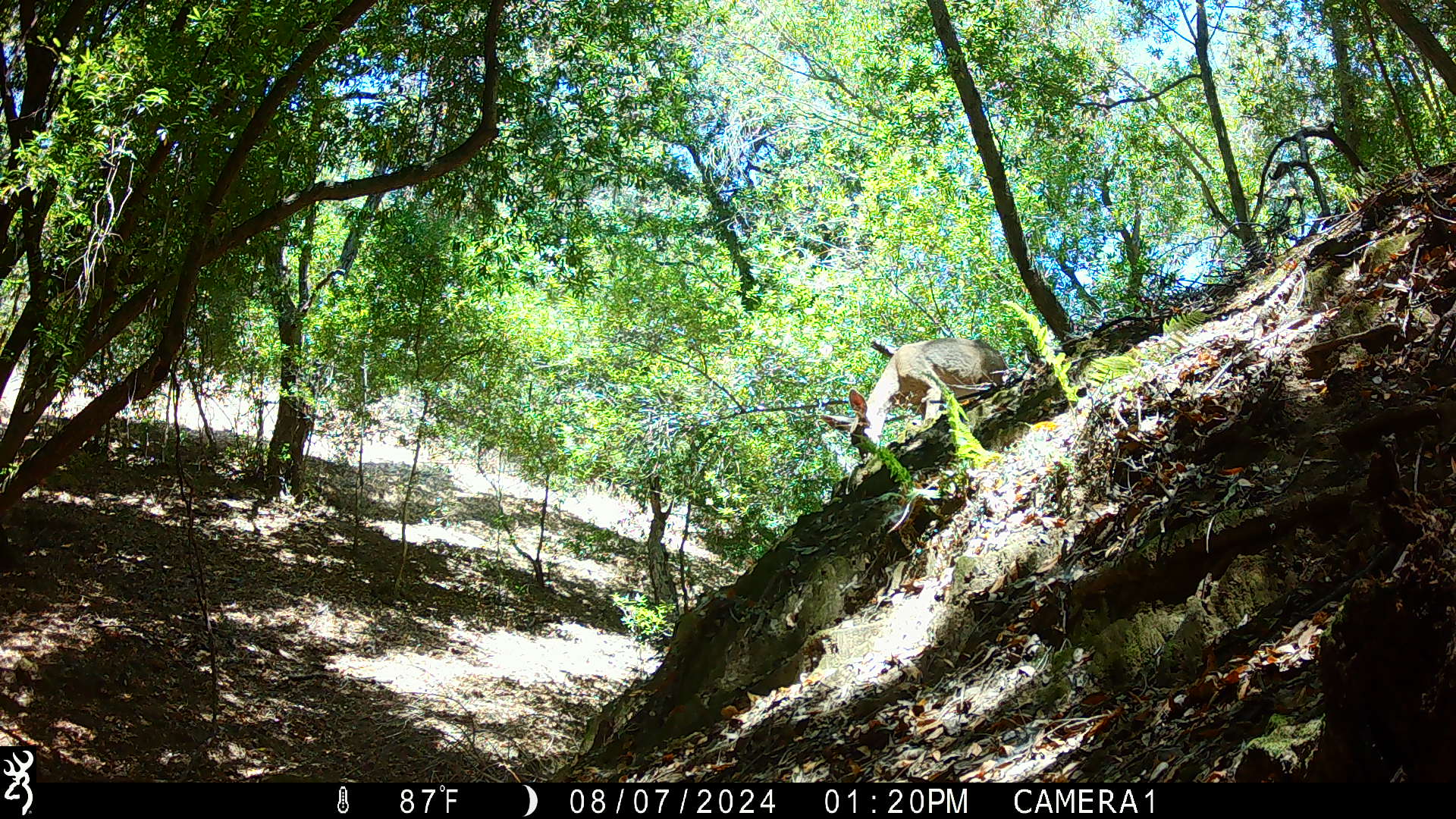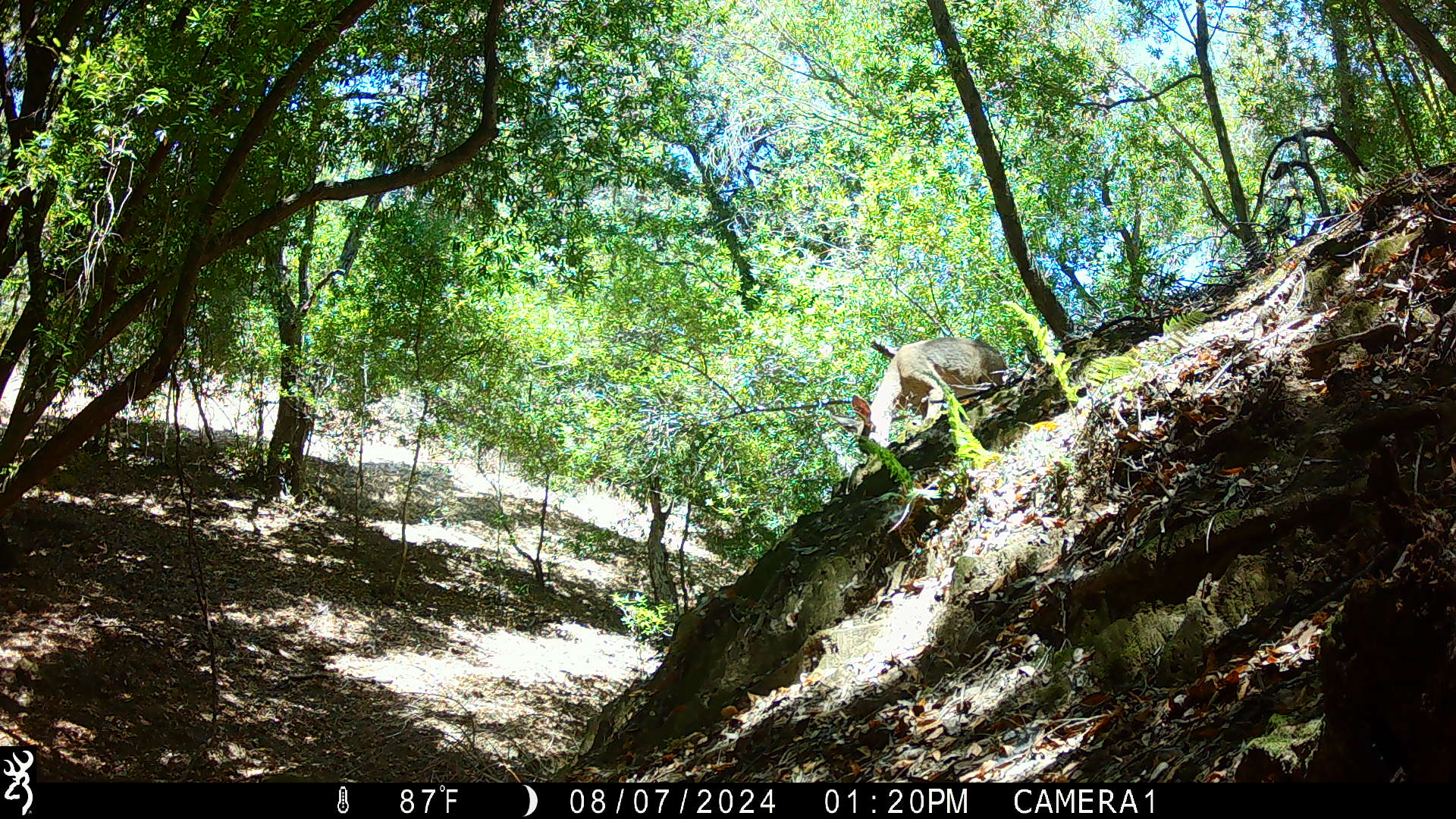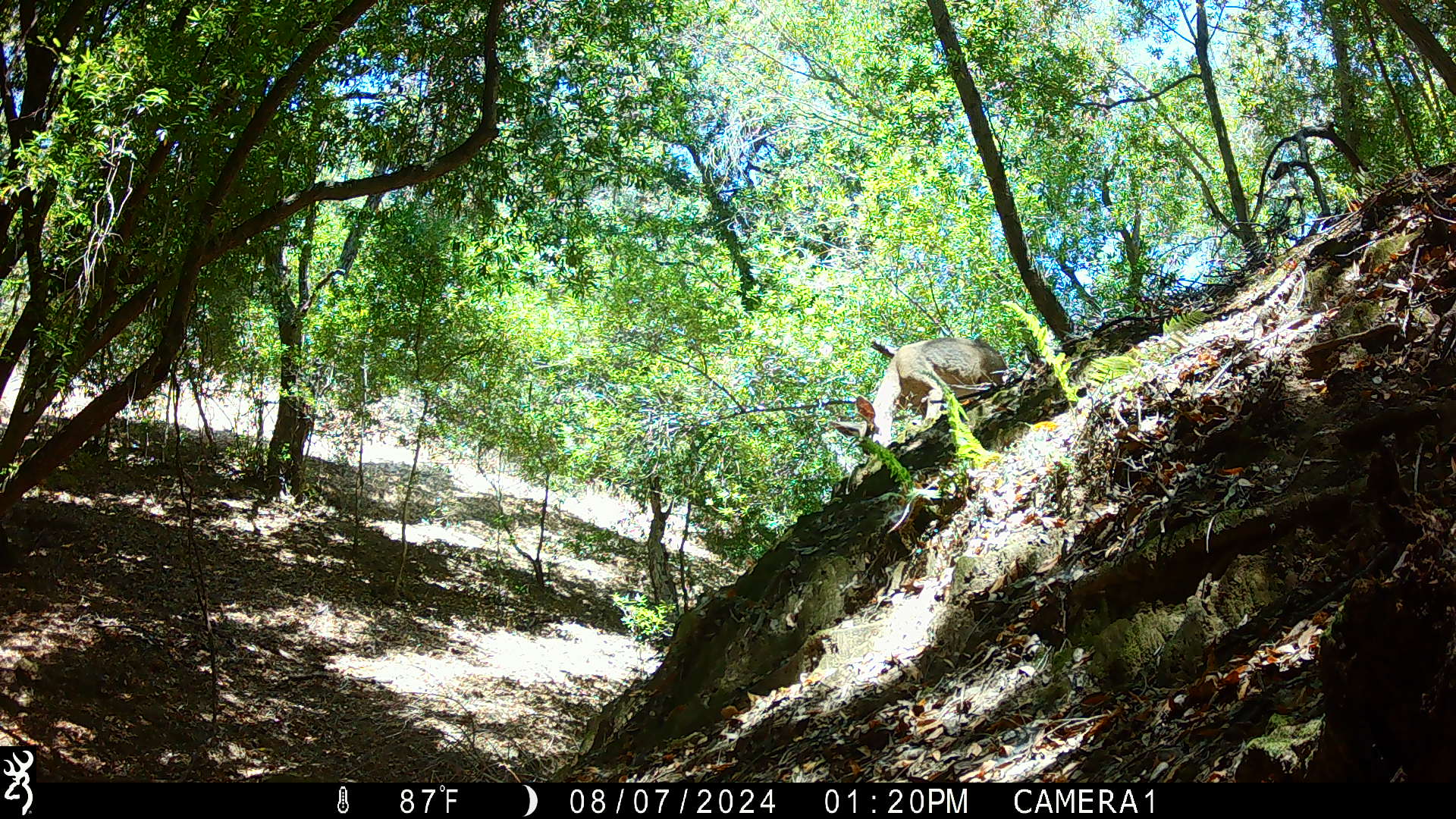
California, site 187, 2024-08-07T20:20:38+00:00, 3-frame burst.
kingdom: Animalia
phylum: Chordata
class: Mammalia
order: Artiodactyla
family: Cervidae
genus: Odocoileus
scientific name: Odocoileus hemionus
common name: mule deer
Mule deer (Odocoileus hemionus).